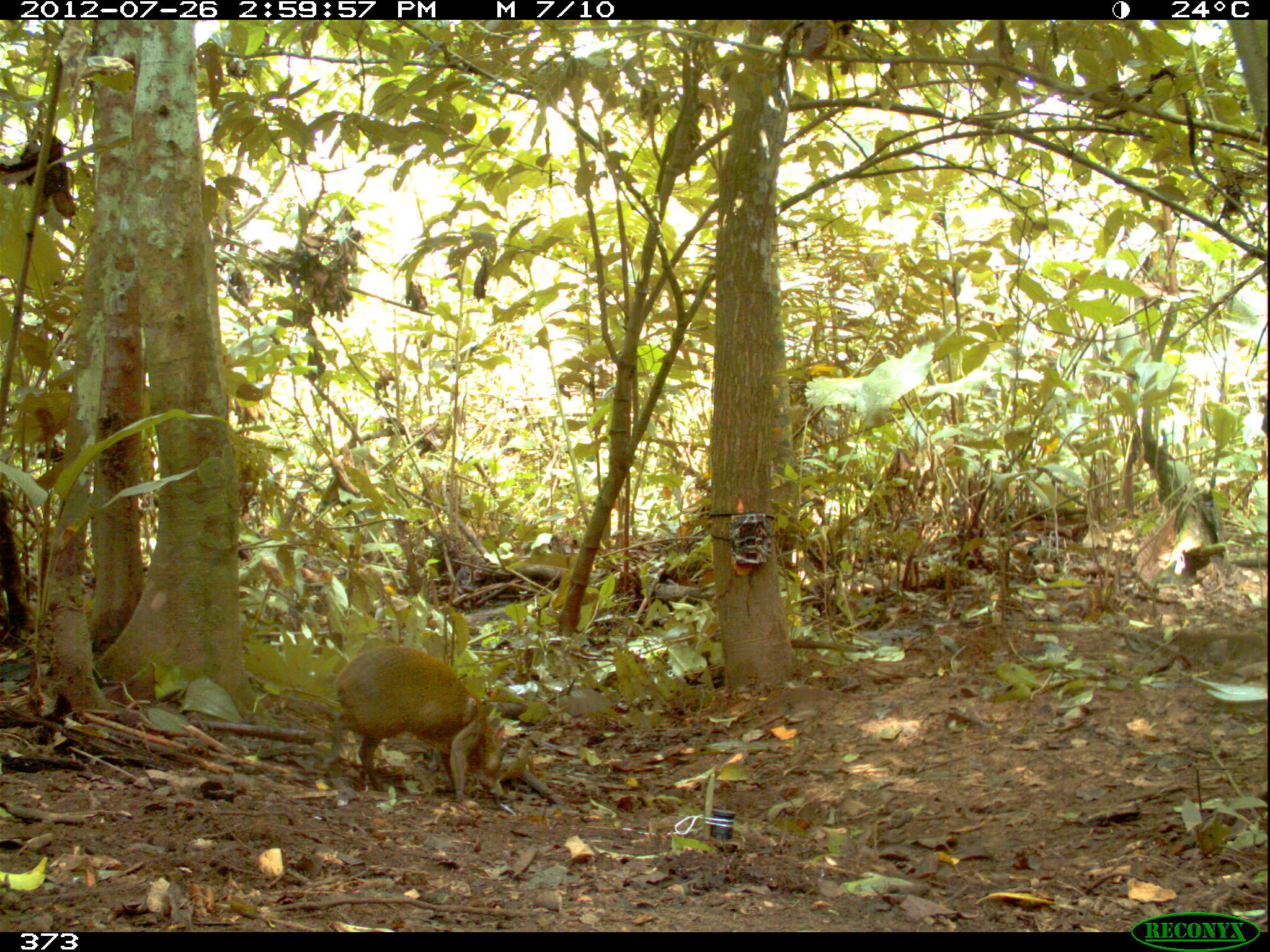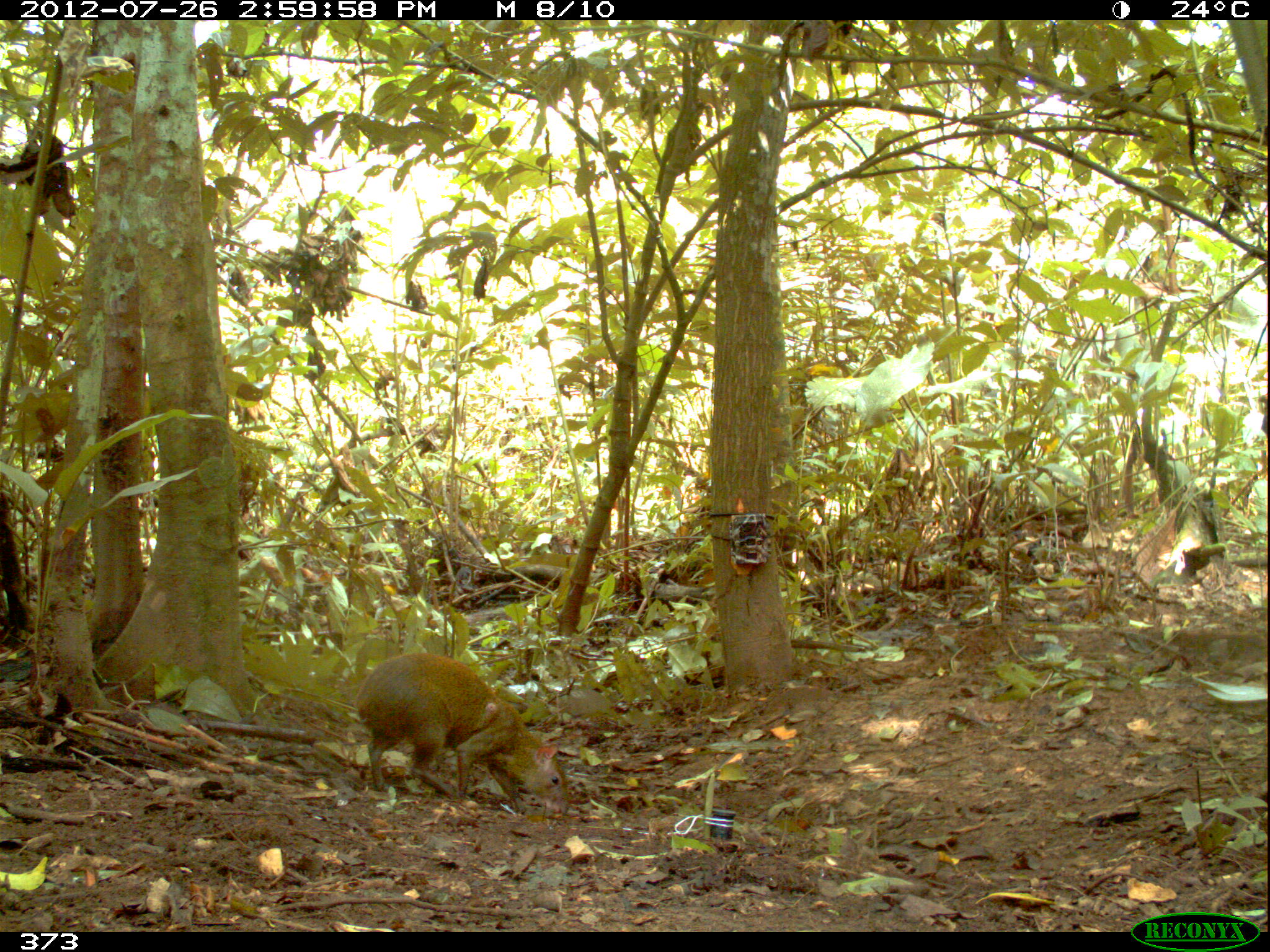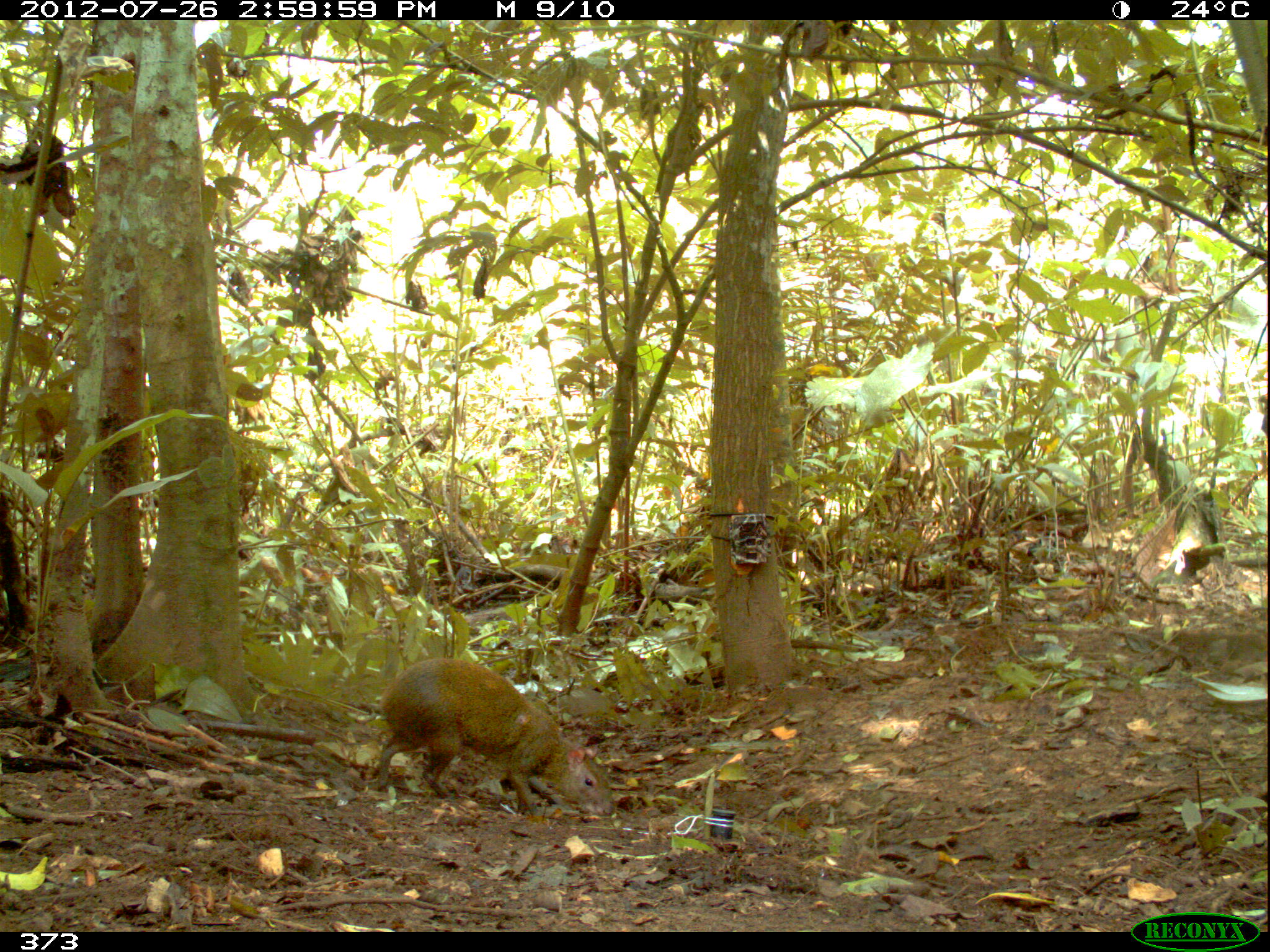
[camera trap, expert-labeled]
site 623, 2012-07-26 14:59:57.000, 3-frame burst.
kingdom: Animalia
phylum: Chordata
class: Mammalia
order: Rodentia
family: Dasyproctidae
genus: Dasyprocta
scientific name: Dasyprocta punctata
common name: central american agouti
Dasyprocta punctata (central american agouti).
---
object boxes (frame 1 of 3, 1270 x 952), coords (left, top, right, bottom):
dasyprocta punctata: (324, 645, 511, 799)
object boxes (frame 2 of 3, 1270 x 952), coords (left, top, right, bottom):
dasyprocta punctata: (355, 651, 572, 816)